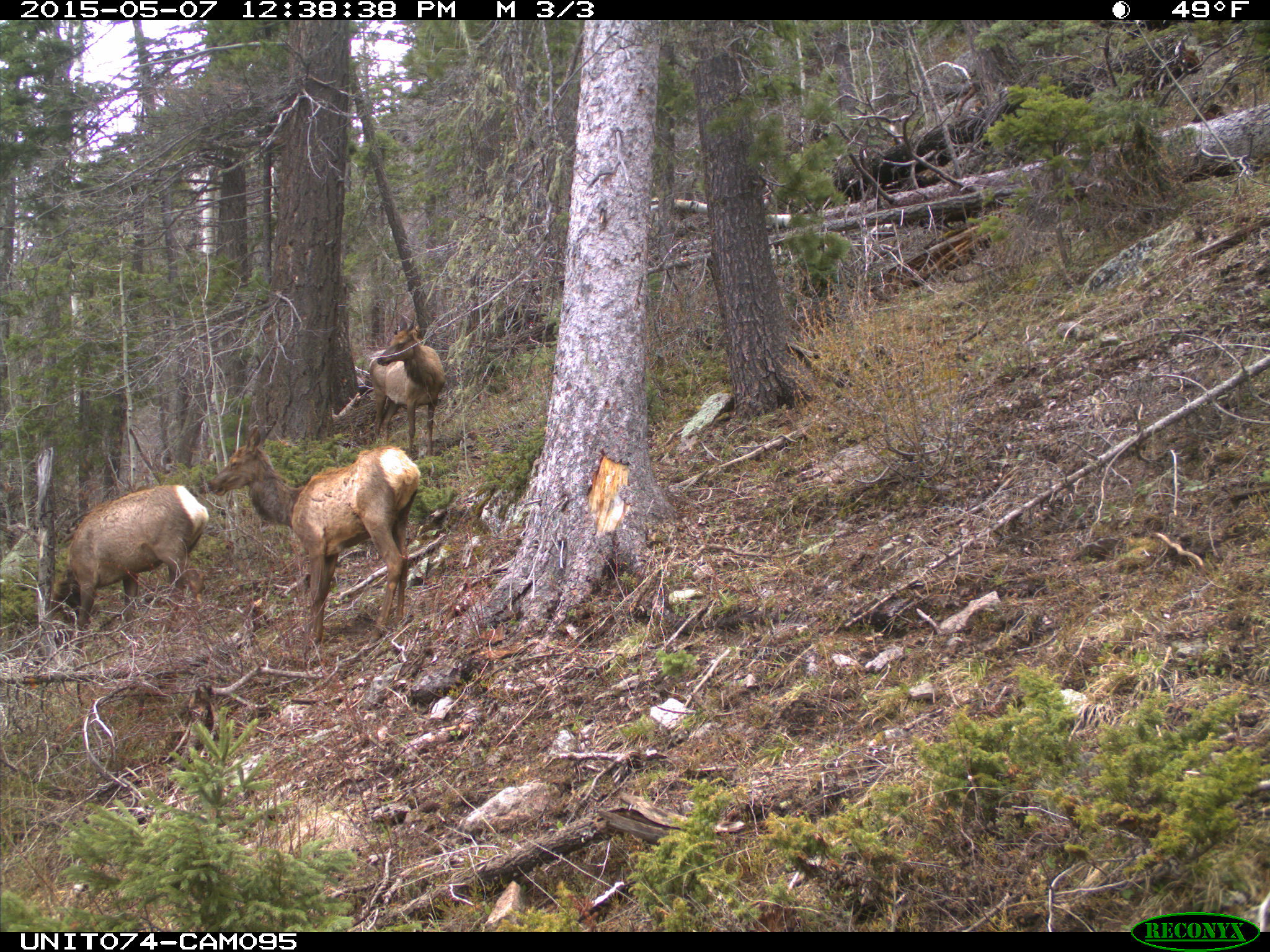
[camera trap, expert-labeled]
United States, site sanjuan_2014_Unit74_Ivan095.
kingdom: Animalia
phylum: Chordata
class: Mammalia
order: Artiodactyla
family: Cervidae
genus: Cervus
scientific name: Cervus elaphus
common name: red deer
Cervus elaphus (red deer).